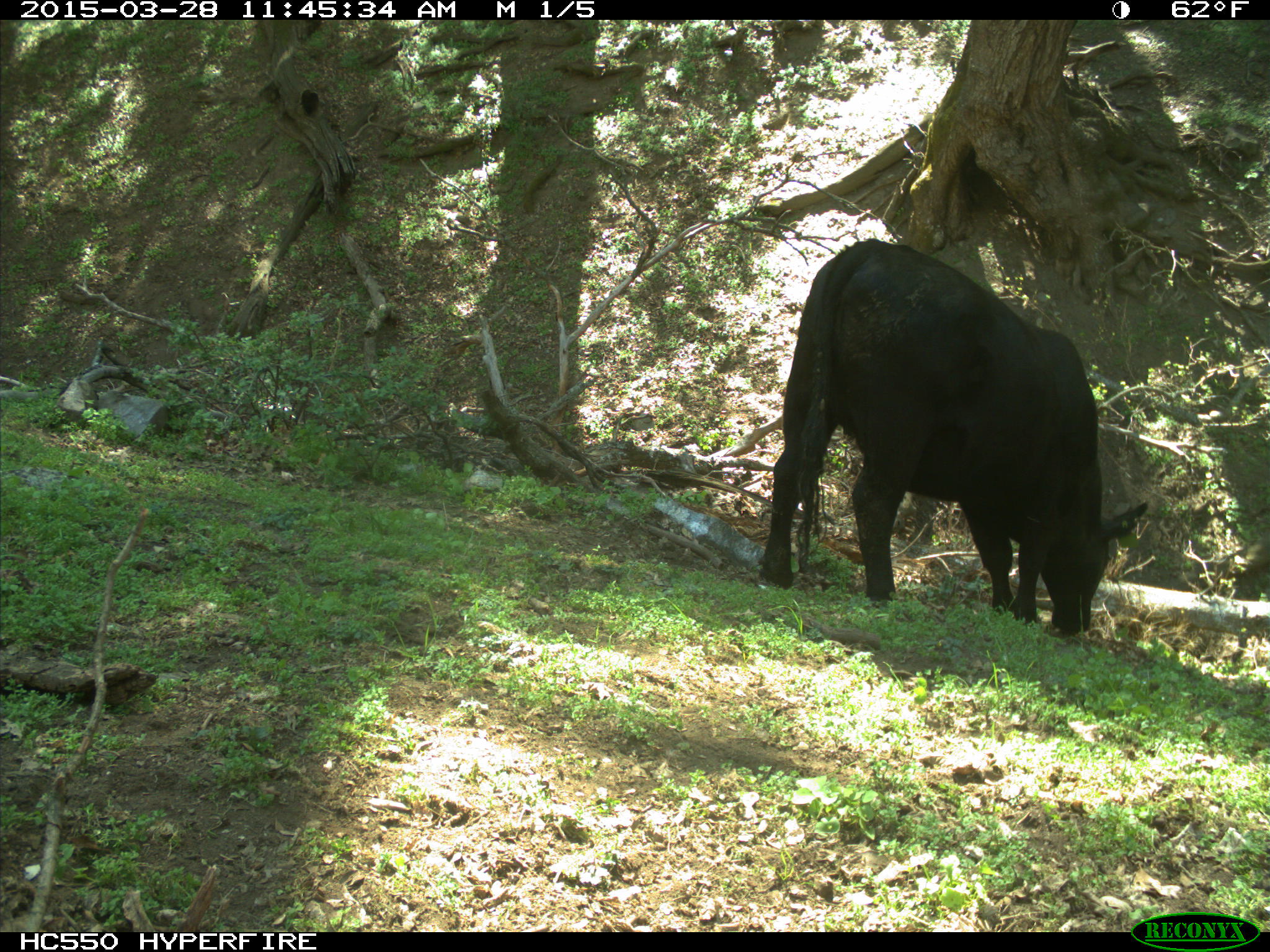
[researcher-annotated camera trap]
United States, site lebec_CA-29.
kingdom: Animalia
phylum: Chordata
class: Mammalia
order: Artiodactyla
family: Bovidae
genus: Bos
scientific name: Bos taurus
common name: domestic cow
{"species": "Bos taurus (domestic cow)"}